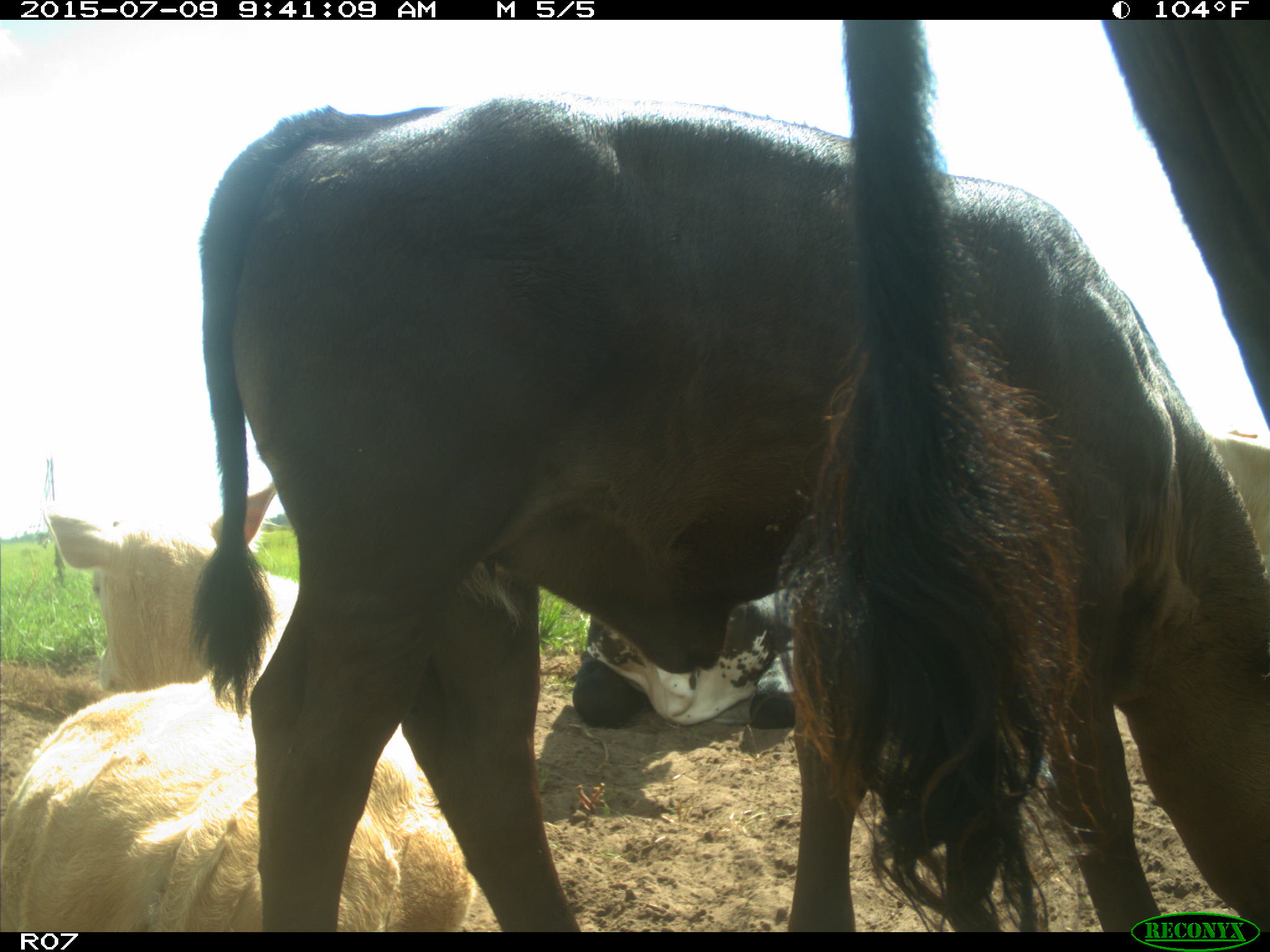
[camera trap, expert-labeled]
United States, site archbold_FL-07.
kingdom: Animalia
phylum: Chordata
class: Mammalia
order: Artiodactyla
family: Bovidae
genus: Bos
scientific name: Bos taurus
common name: domestic cow